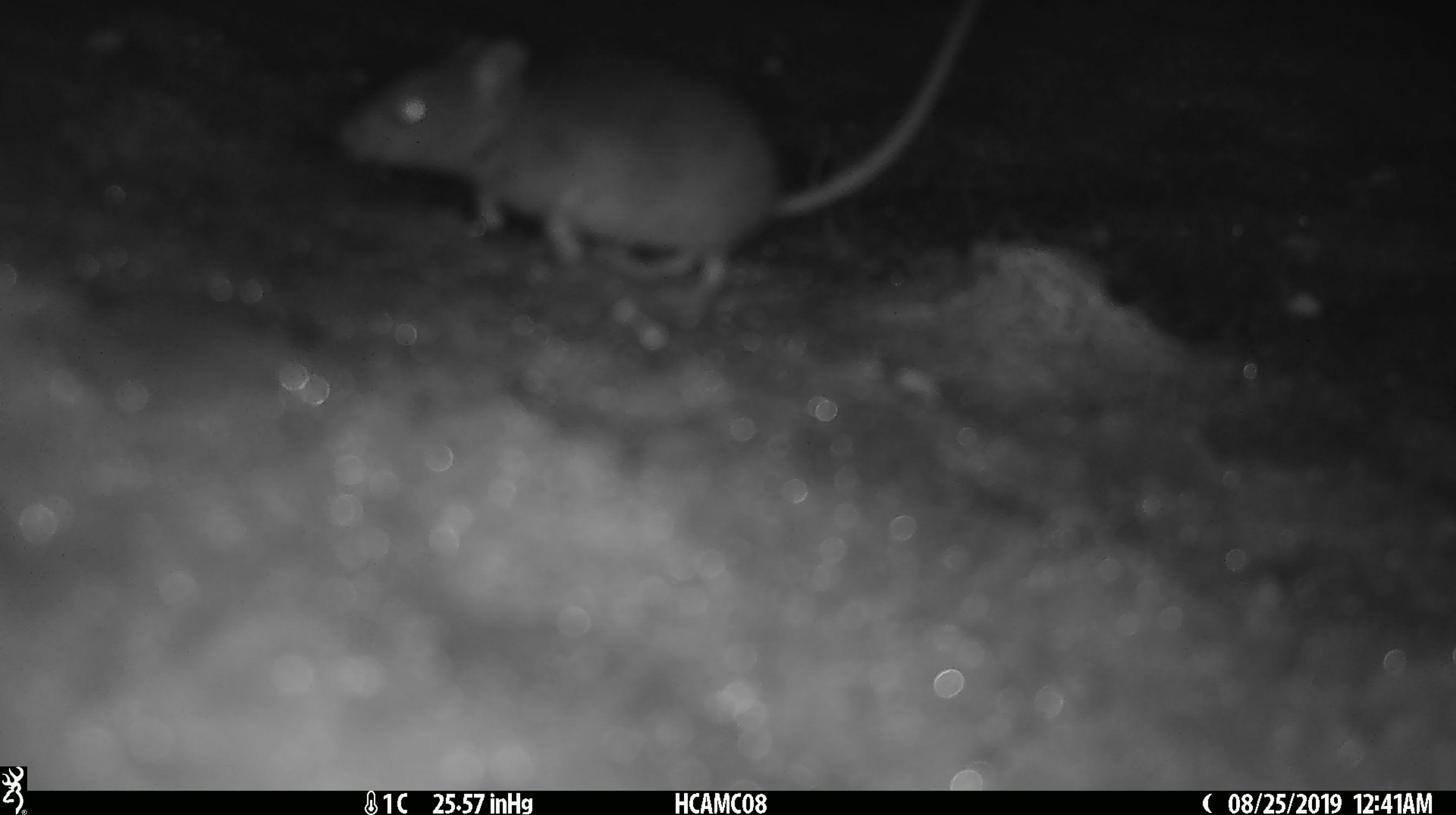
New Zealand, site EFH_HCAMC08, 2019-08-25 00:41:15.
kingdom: Animalia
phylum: Chordata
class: Mammalia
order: Rodentia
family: Muridae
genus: Mus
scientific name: Mus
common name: mouse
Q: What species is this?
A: Mouse (Mus).